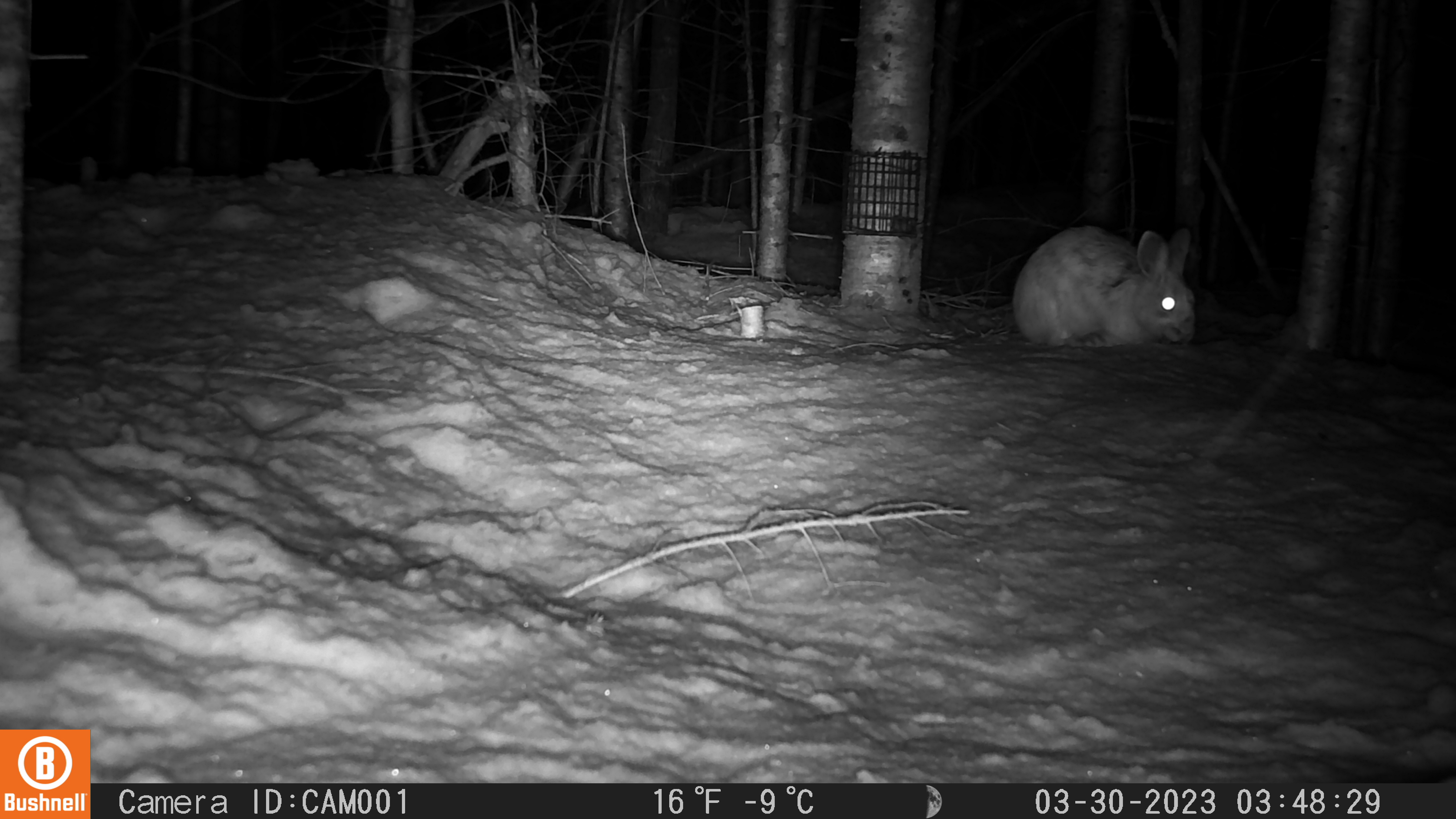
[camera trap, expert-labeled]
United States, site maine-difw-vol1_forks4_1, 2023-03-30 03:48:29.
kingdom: Animalia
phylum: Chordata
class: Mammalia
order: Lagomorpha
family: Leporidae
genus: Lepus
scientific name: Lepus americanus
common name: snowshoe hare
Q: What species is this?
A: Snowshoe hare (Lepus americanus).